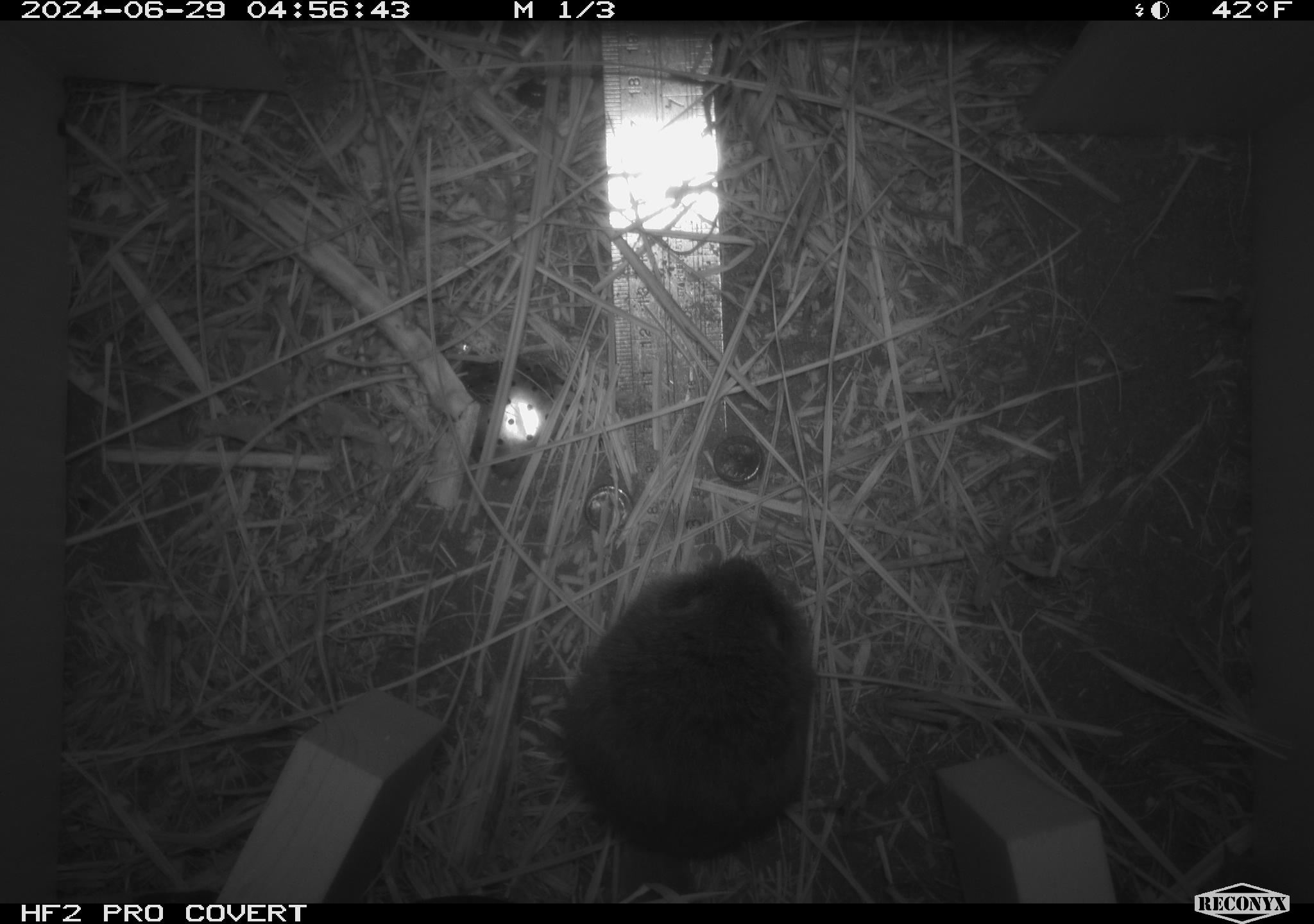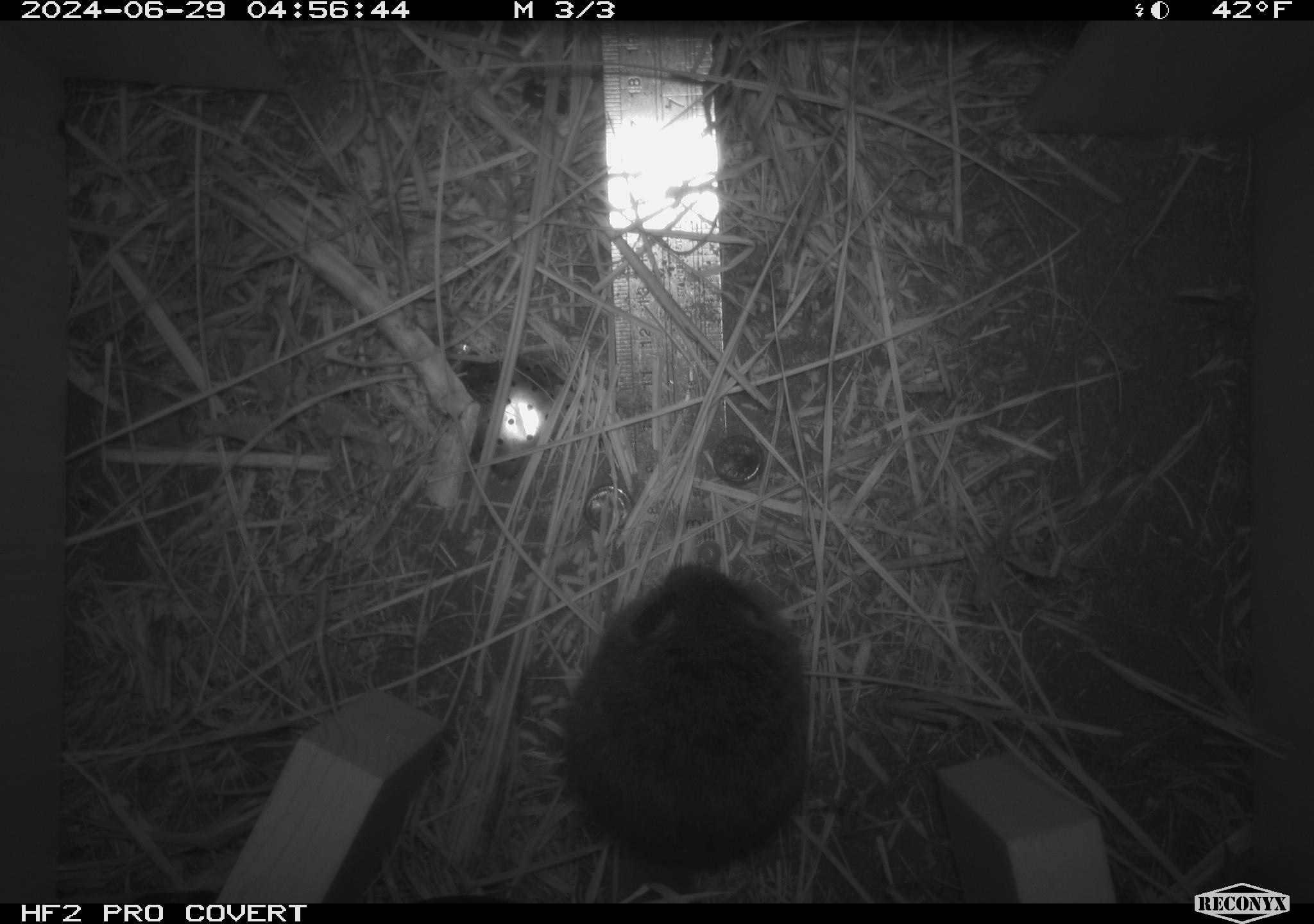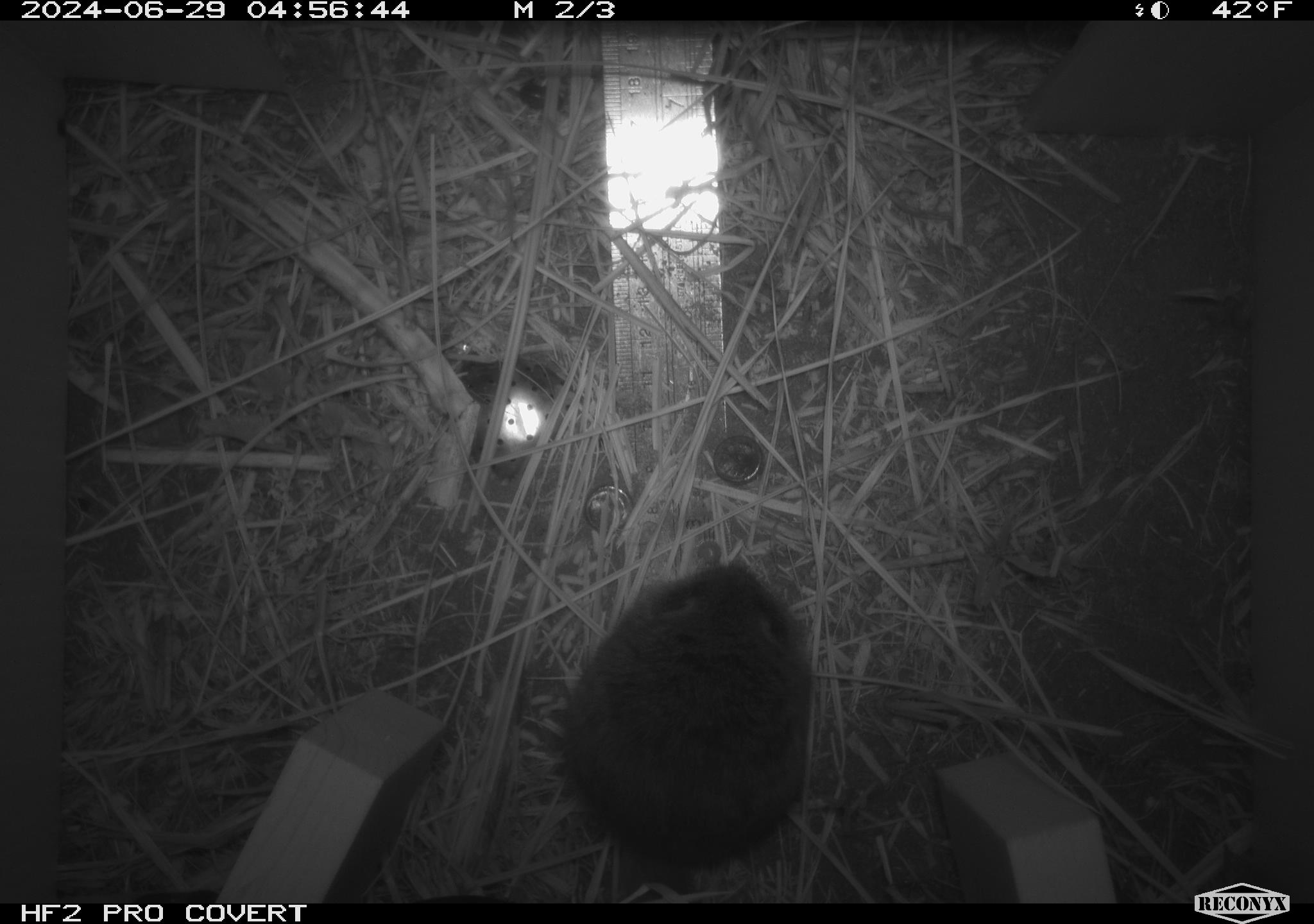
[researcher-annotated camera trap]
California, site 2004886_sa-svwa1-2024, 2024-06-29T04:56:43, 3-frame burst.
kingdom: Animalia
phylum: Chordata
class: Mammalia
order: Rodentia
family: Cricetidae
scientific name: Arvicolinae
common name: voles, lemmings, and muskrats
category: arvicolinae subfamily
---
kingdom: Animalia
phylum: Arthropoda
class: Malacostraca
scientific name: Malacostraca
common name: amphipods, crabs, isopods, krill, lobsters and shrimps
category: malacostracan